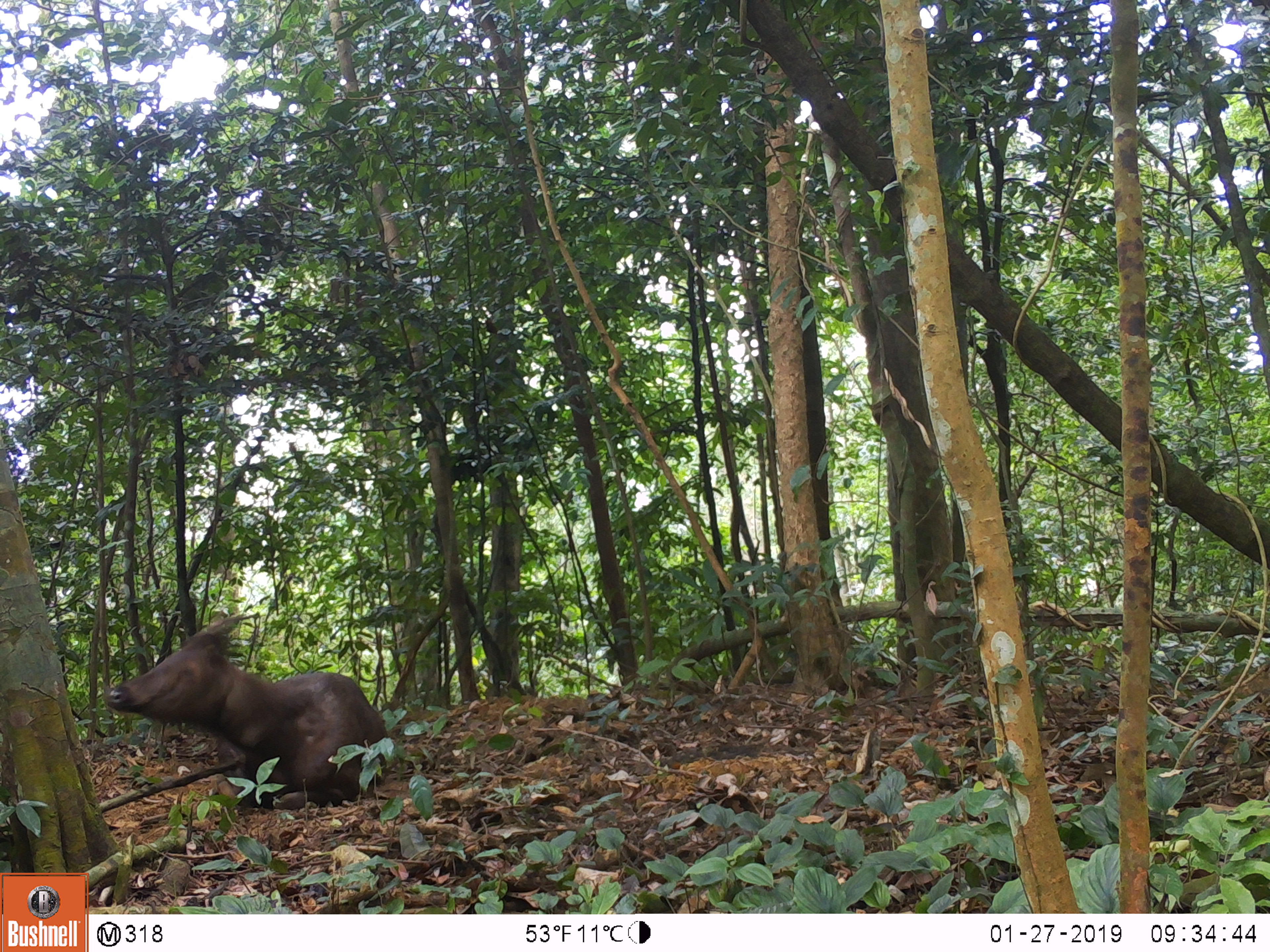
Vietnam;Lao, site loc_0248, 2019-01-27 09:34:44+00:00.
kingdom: Animalia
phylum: Chordata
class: Mammalia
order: Artiodactyla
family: Cervidae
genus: Rusa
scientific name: Rusa unicolor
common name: sambar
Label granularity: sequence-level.